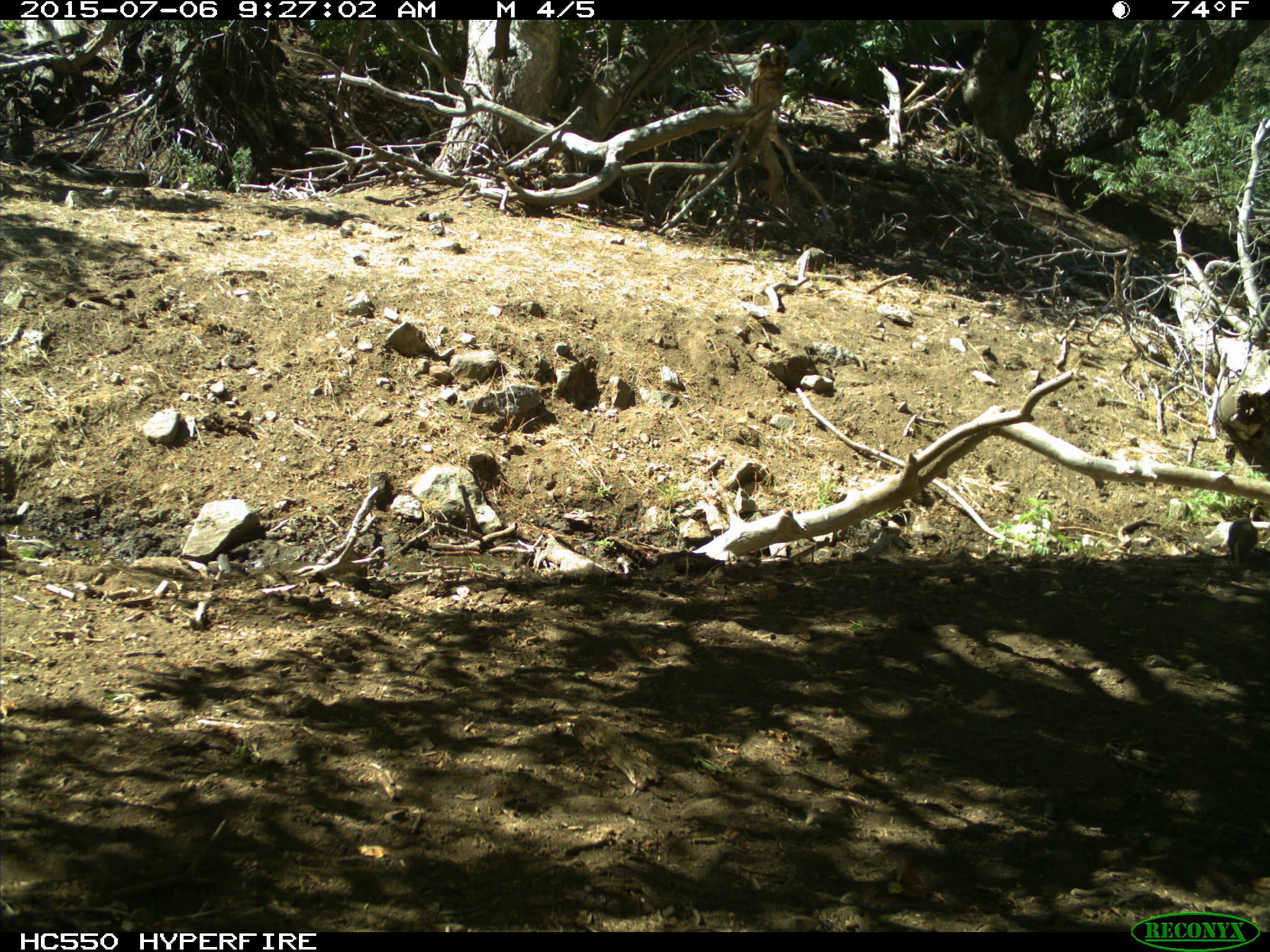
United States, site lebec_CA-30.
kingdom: Animalia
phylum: Chordata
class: Mammalia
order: Rodentia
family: Sciuridae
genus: Otospermophilus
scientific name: Otospermophilus beecheyi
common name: california ground squirrel